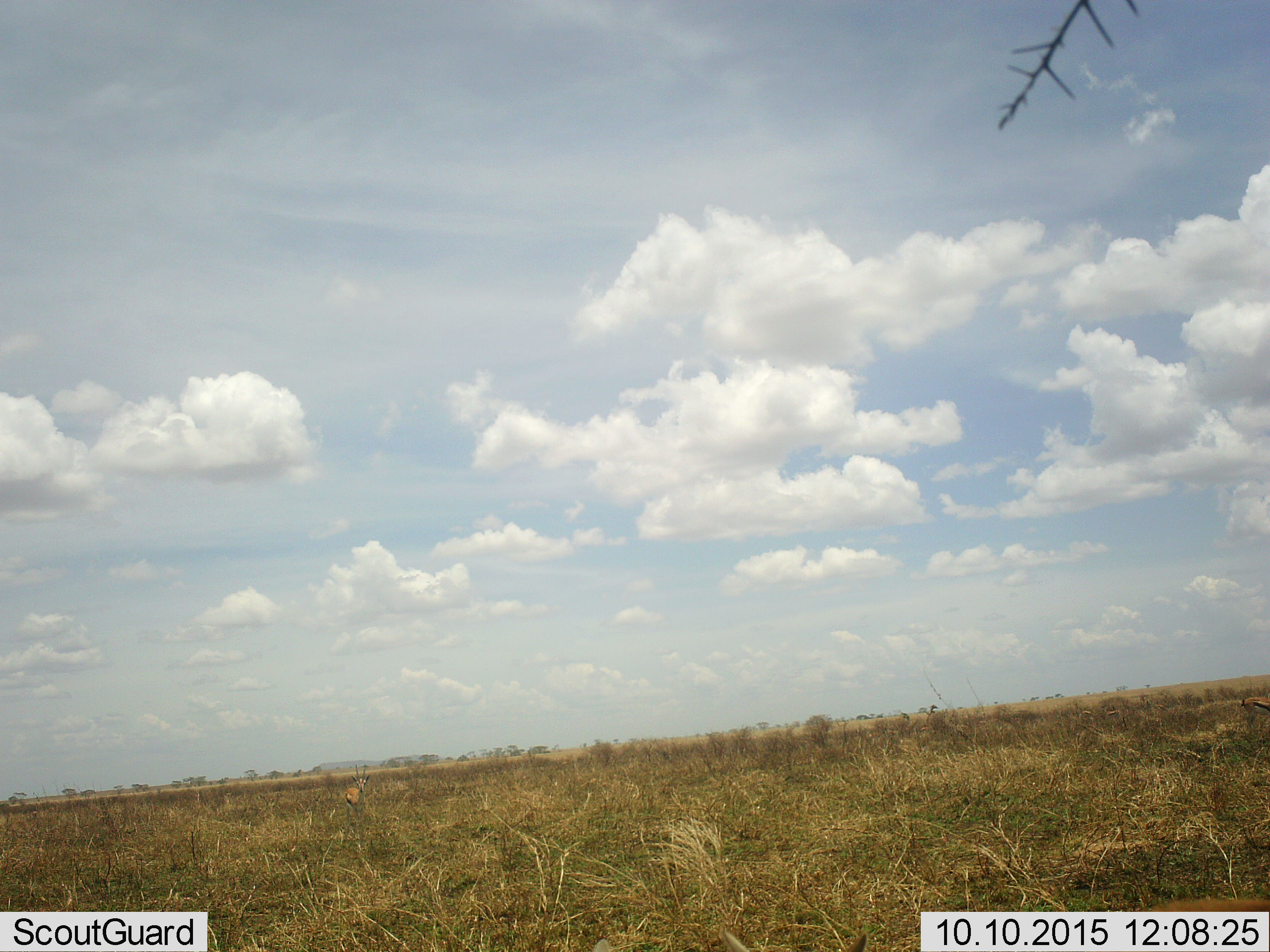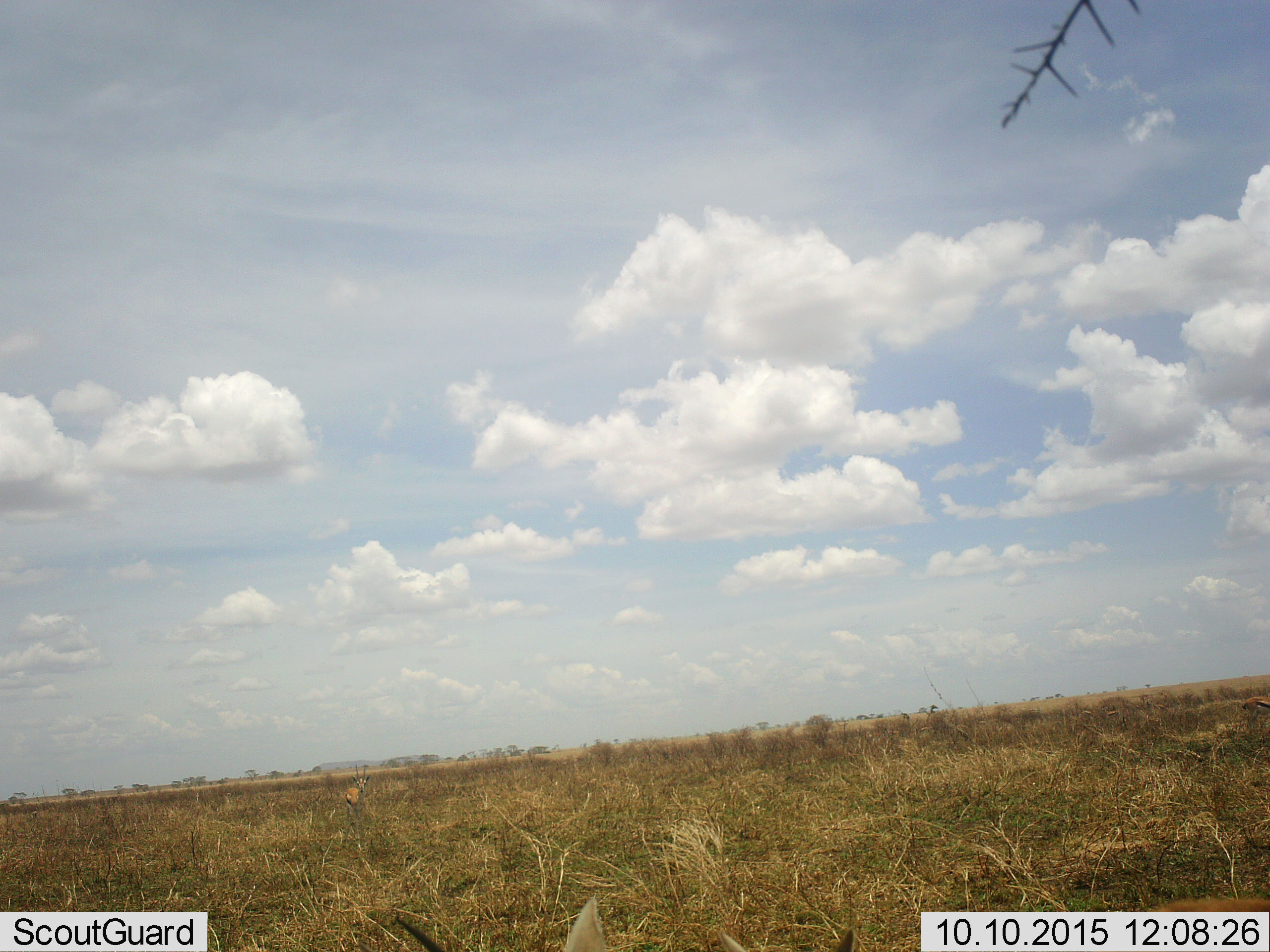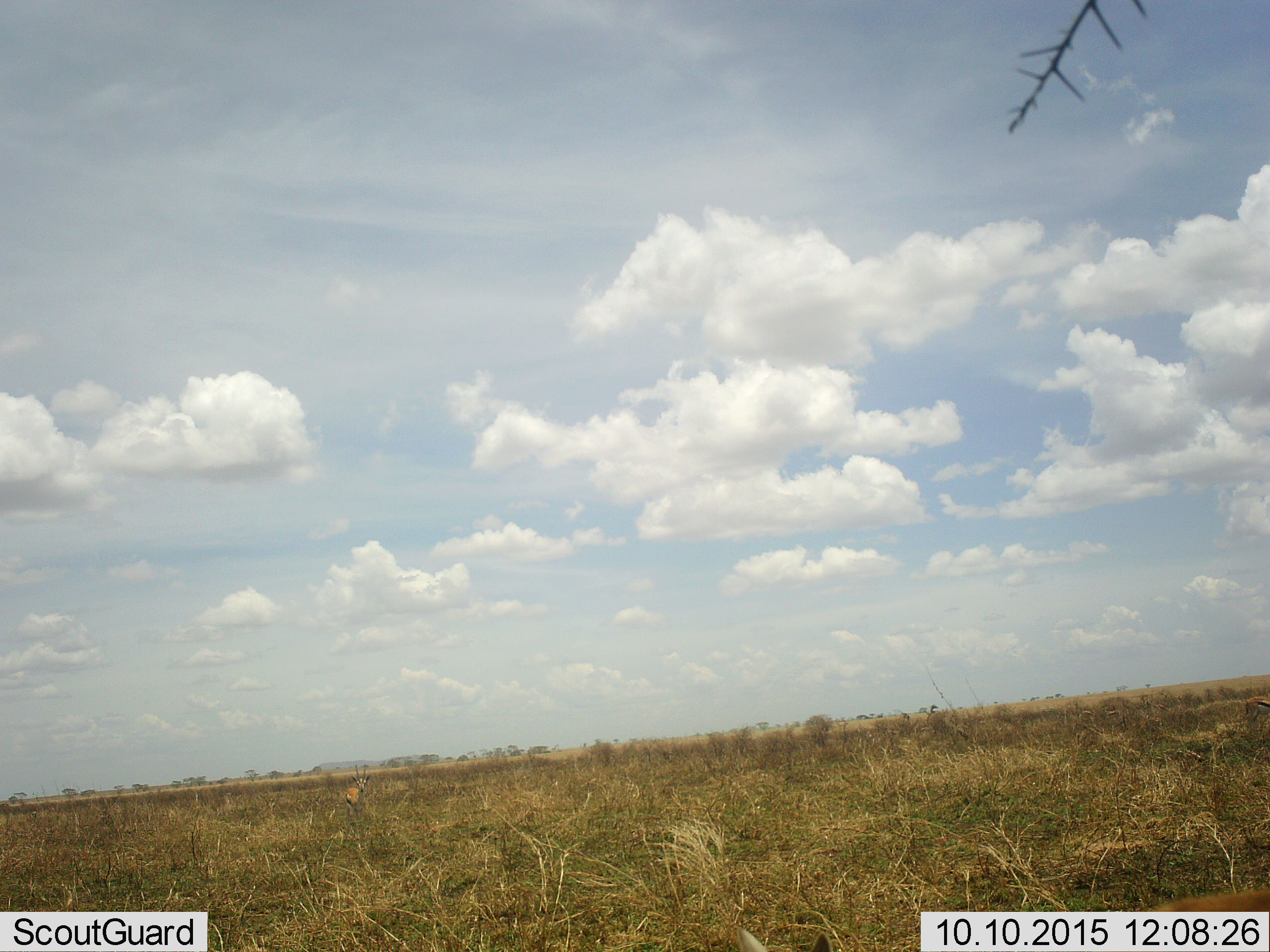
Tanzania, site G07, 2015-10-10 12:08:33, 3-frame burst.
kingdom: Animalia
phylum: Chordata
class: Mammalia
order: Artiodactyla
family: Bovidae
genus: Eudorcas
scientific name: Eudorcas thomsonii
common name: thomson's gazelle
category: gazellethomsons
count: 8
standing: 75%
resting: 25%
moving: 50%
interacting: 0%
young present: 25%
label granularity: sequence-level